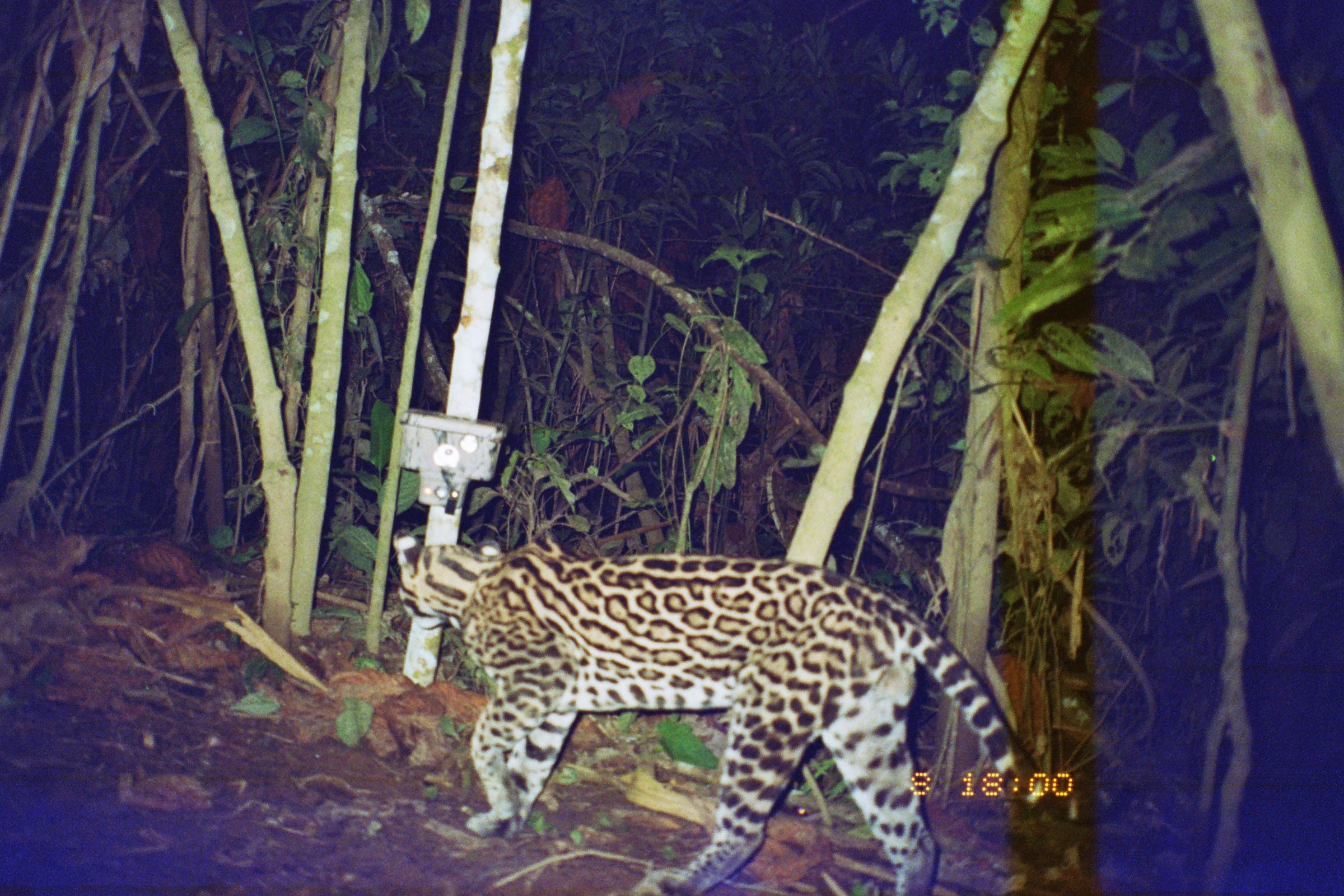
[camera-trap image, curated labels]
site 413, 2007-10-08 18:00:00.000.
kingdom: Animalia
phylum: Chordata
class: Mammalia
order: Carnivora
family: Felidae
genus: Leopardus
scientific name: Leopardus pardalis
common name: ocelot